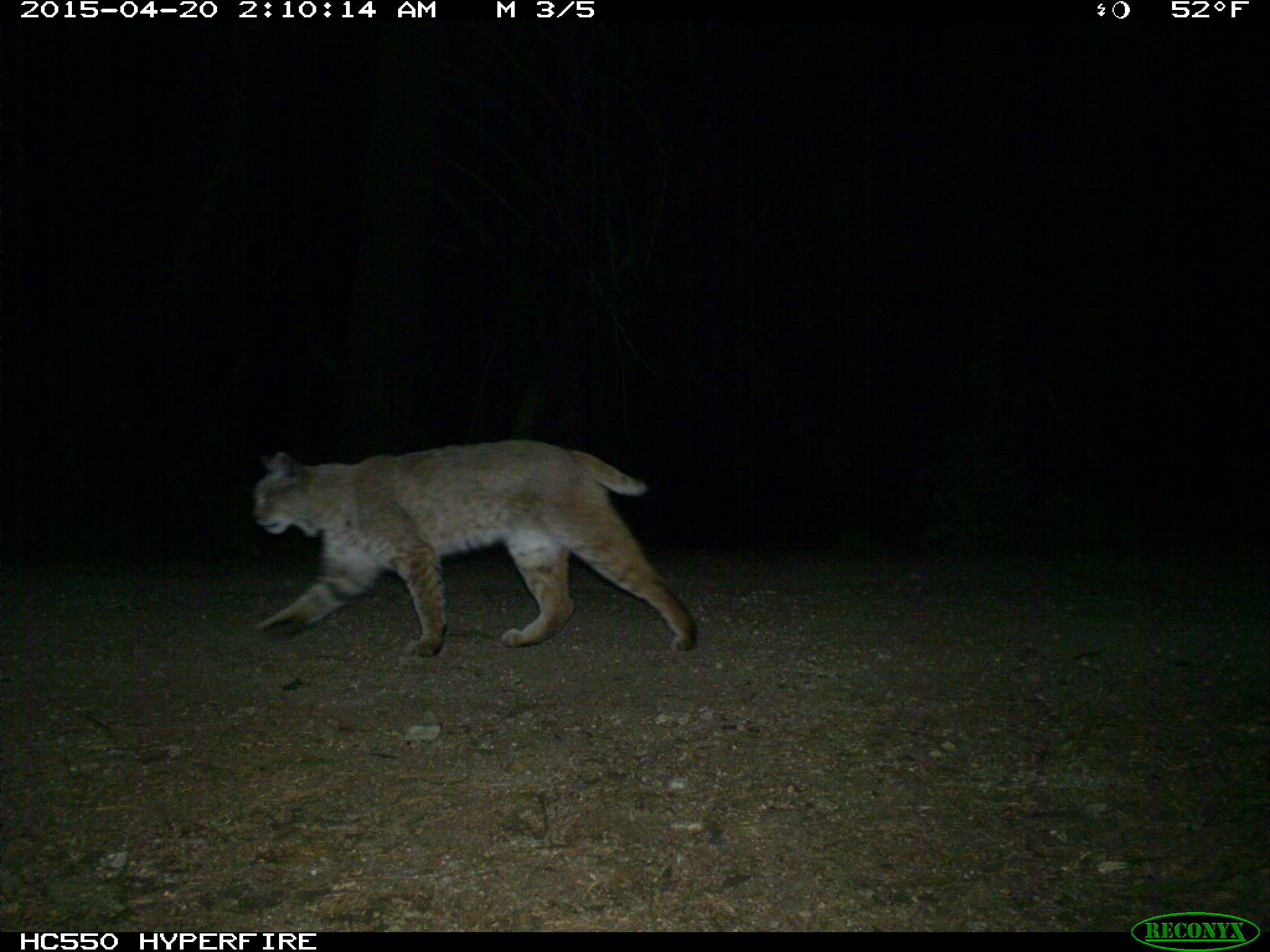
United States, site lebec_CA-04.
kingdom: Animalia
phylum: Chordata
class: Mammalia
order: Carnivora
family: Felidae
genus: Lynx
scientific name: Lynx rufus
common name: bobcat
Lynx rufus (bobcat).